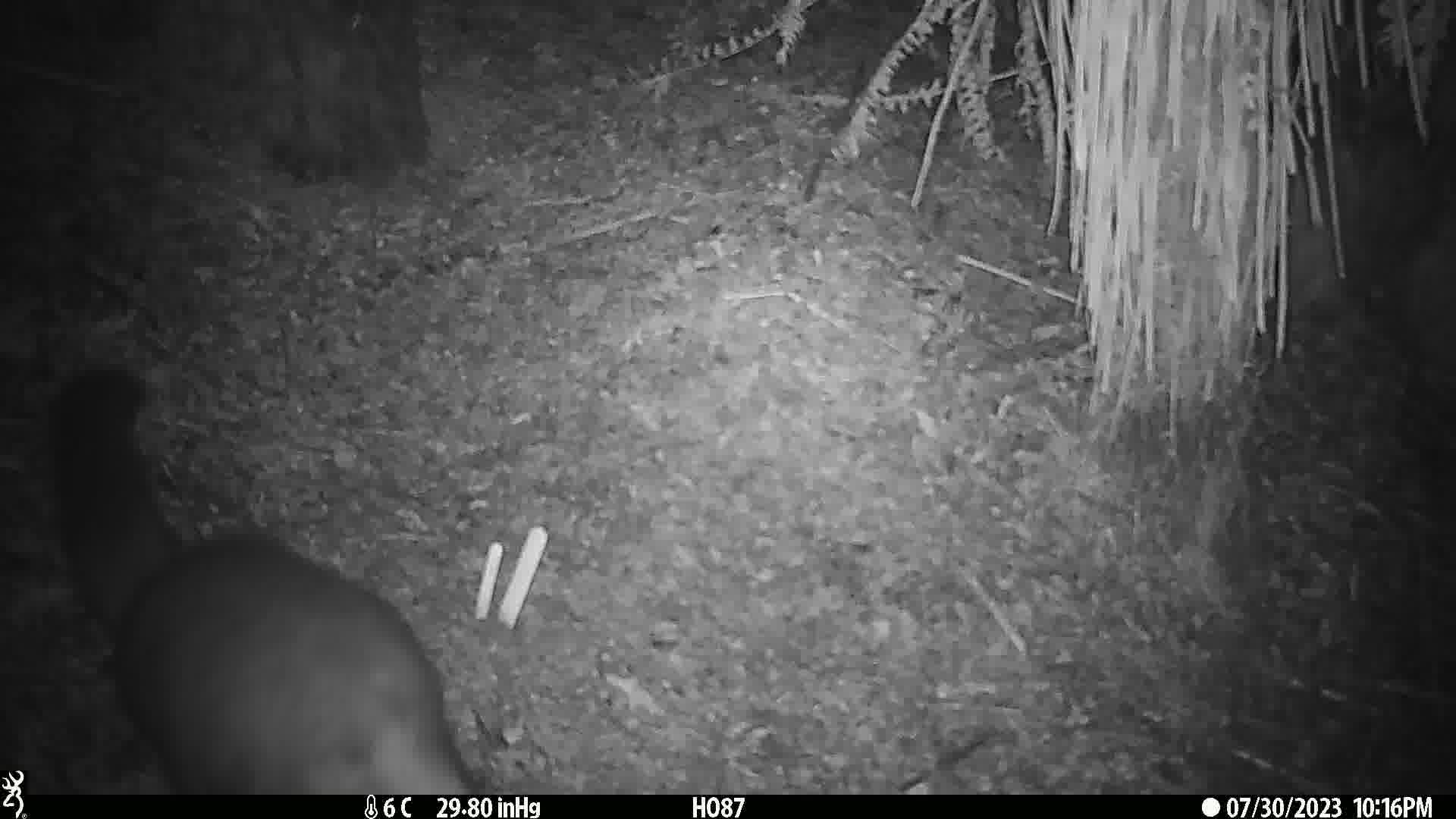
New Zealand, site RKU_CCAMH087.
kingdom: Animalia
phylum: Chordata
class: Mammalia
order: Diprotodontia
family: Phalangeridae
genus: Trichosurus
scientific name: Trichosurus vulpecula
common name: common brushtail possum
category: possum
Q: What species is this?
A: Possum (common brushtail possum) (Trichosurus vulpecula).